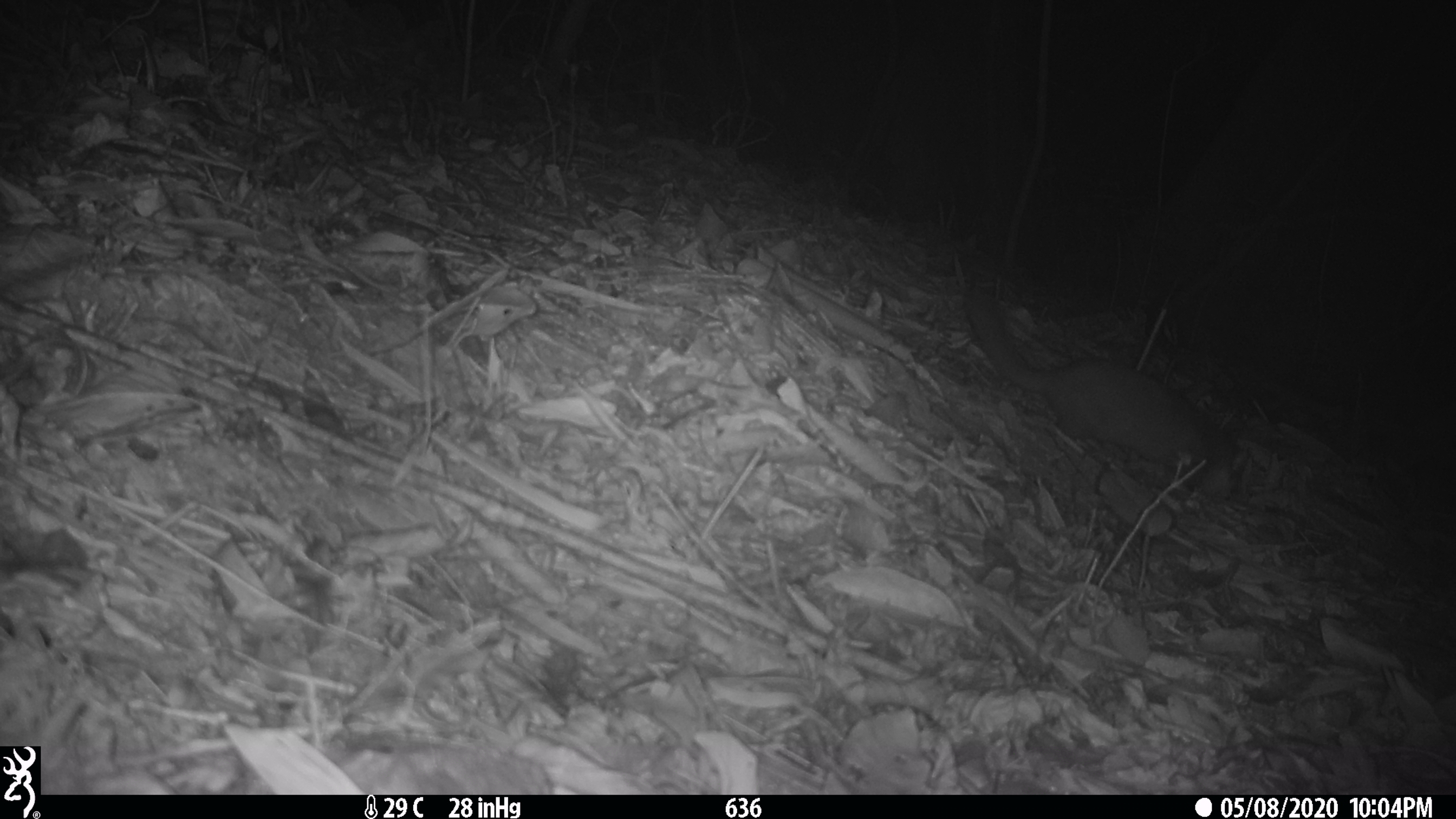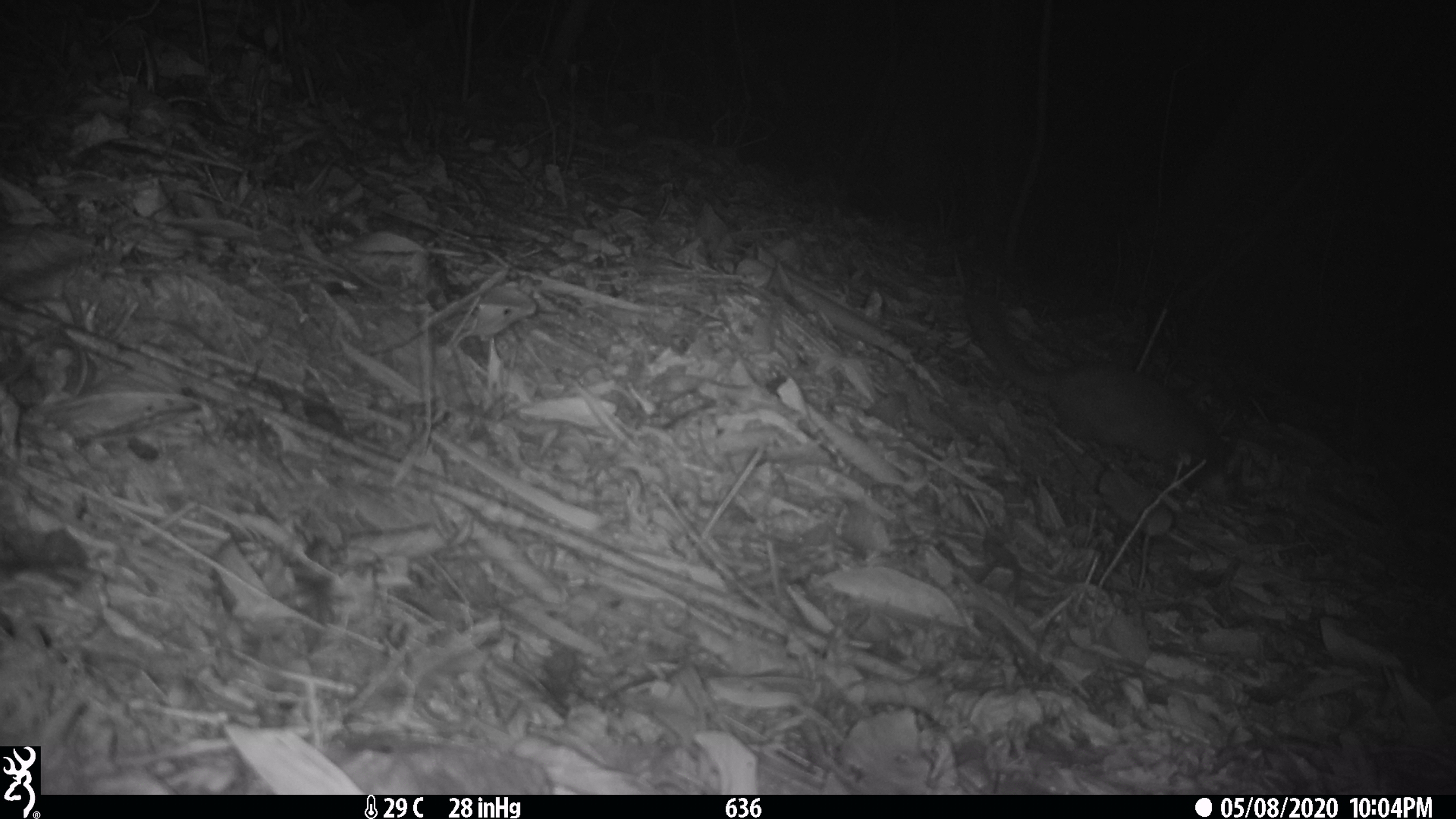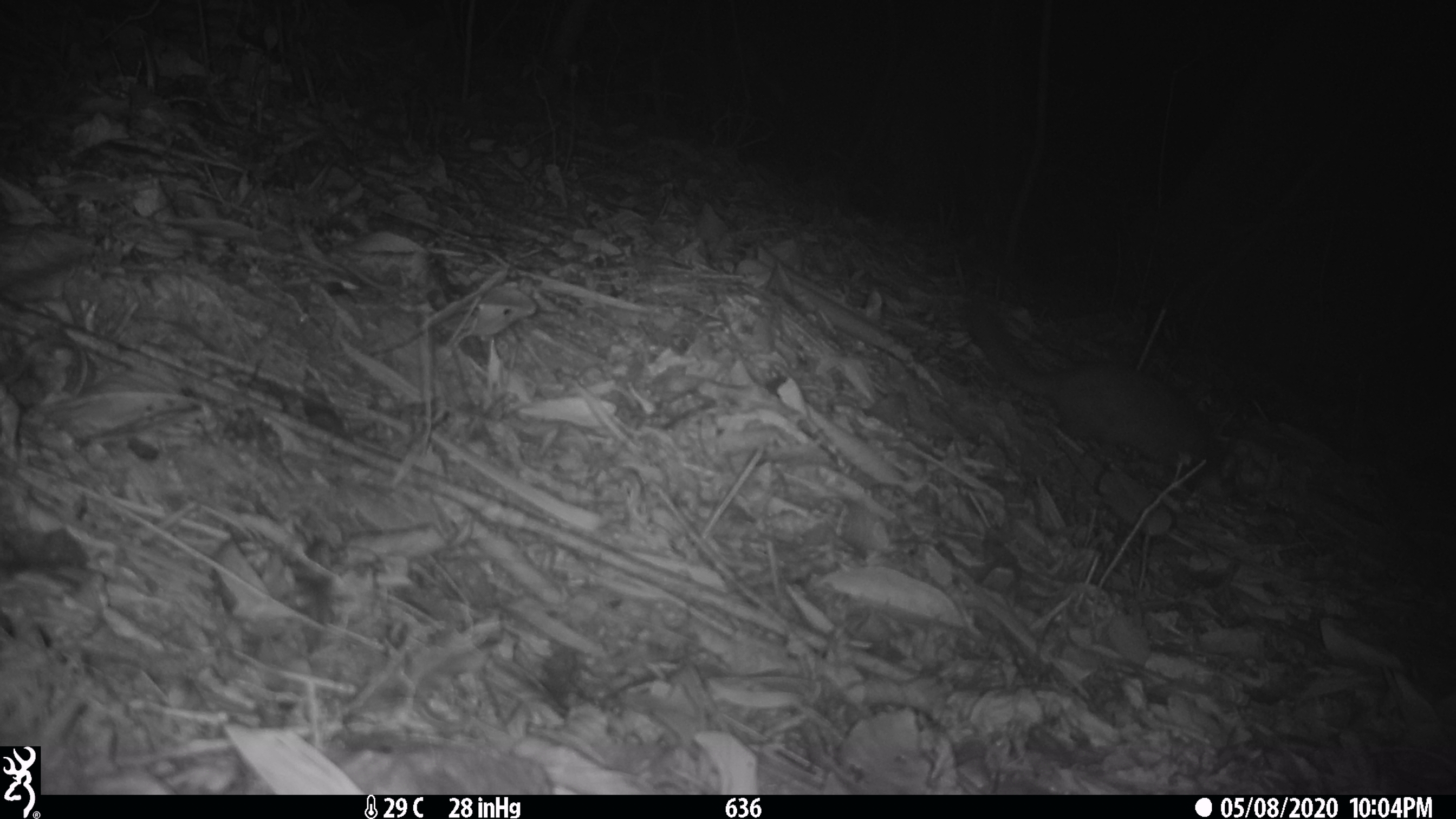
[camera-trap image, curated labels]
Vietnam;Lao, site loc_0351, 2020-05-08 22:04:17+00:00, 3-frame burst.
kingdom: Animalia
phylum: Chordata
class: Mammalia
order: Carnivora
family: Mustelidae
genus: Melogale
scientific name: Melogale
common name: ferret badger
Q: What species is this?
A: Ferret badger (Melogale).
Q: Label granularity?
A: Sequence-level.